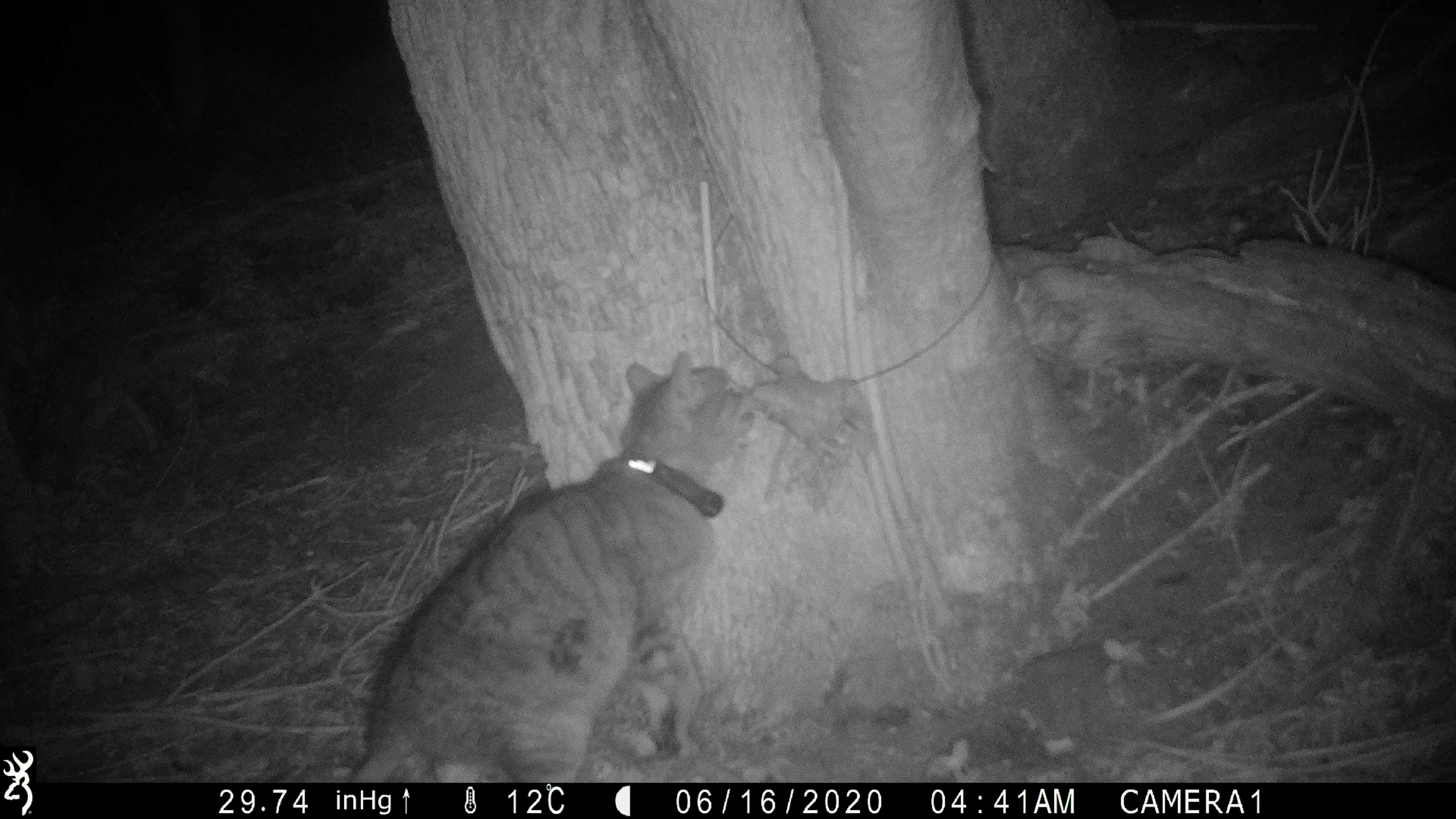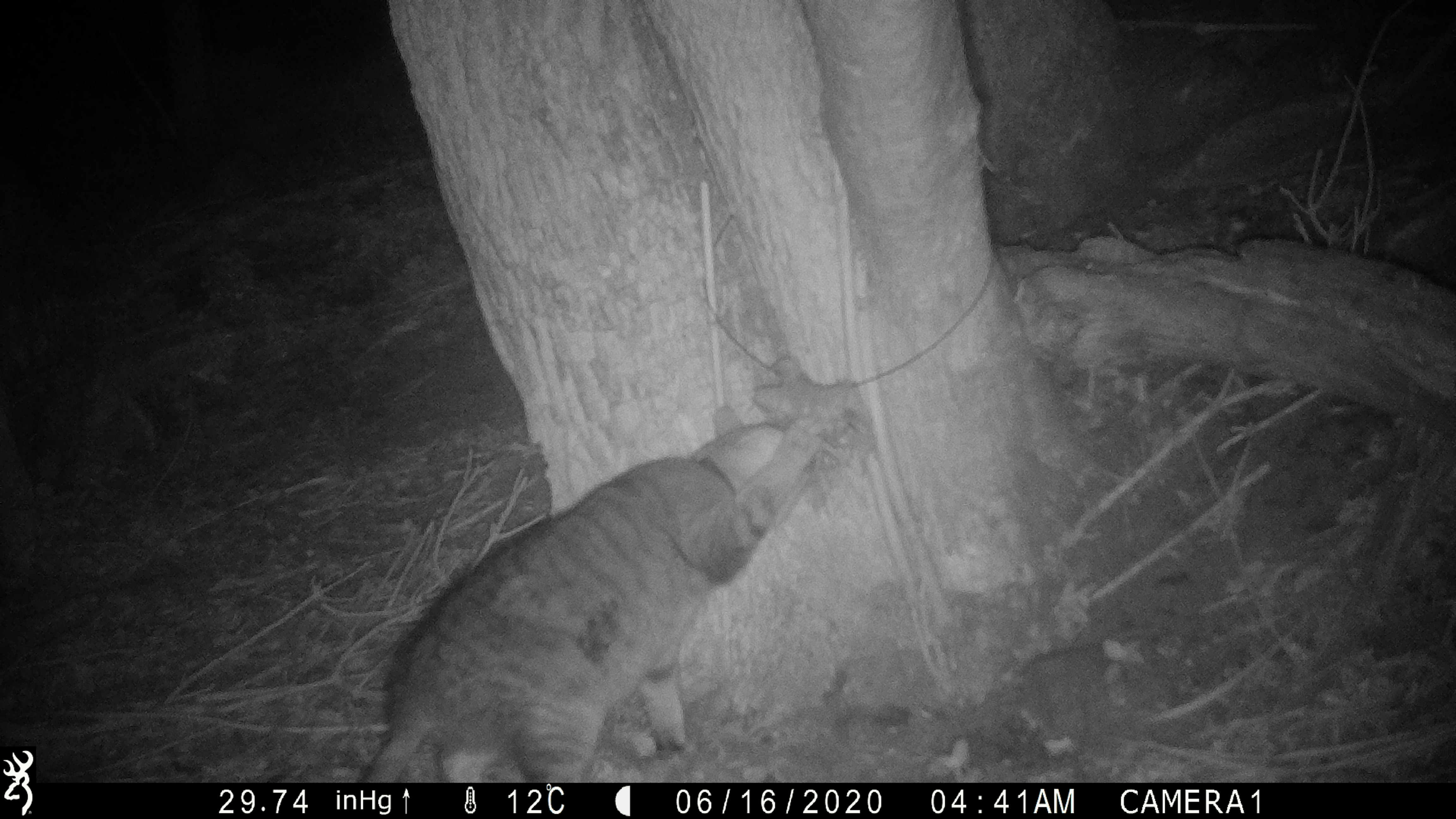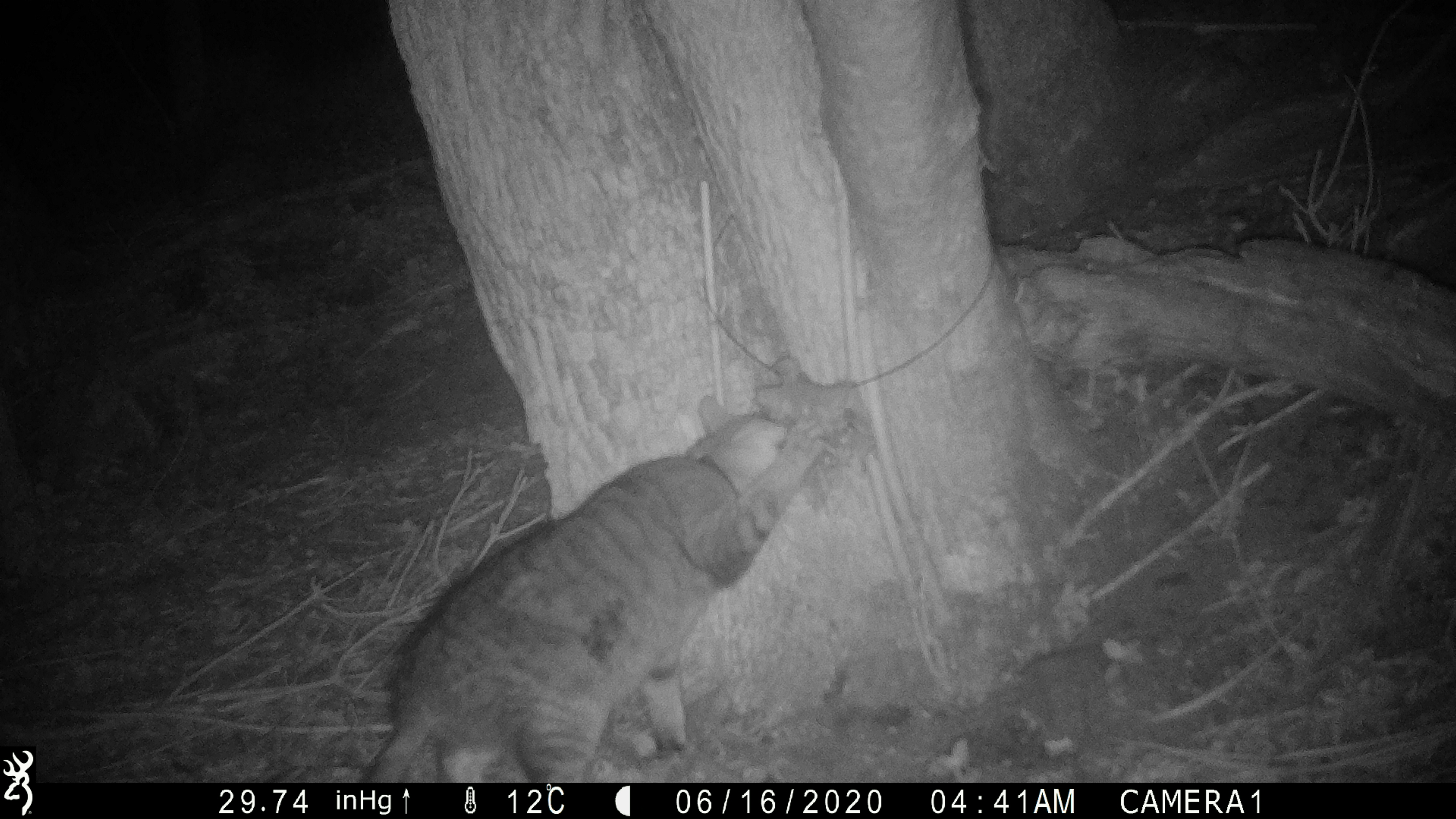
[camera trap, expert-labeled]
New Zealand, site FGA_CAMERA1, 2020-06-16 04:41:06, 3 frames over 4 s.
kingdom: Animalia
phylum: Chordata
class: Mammalia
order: Carnivora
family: Felidae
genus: Felis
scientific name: Felis catus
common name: domestic cat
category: cat